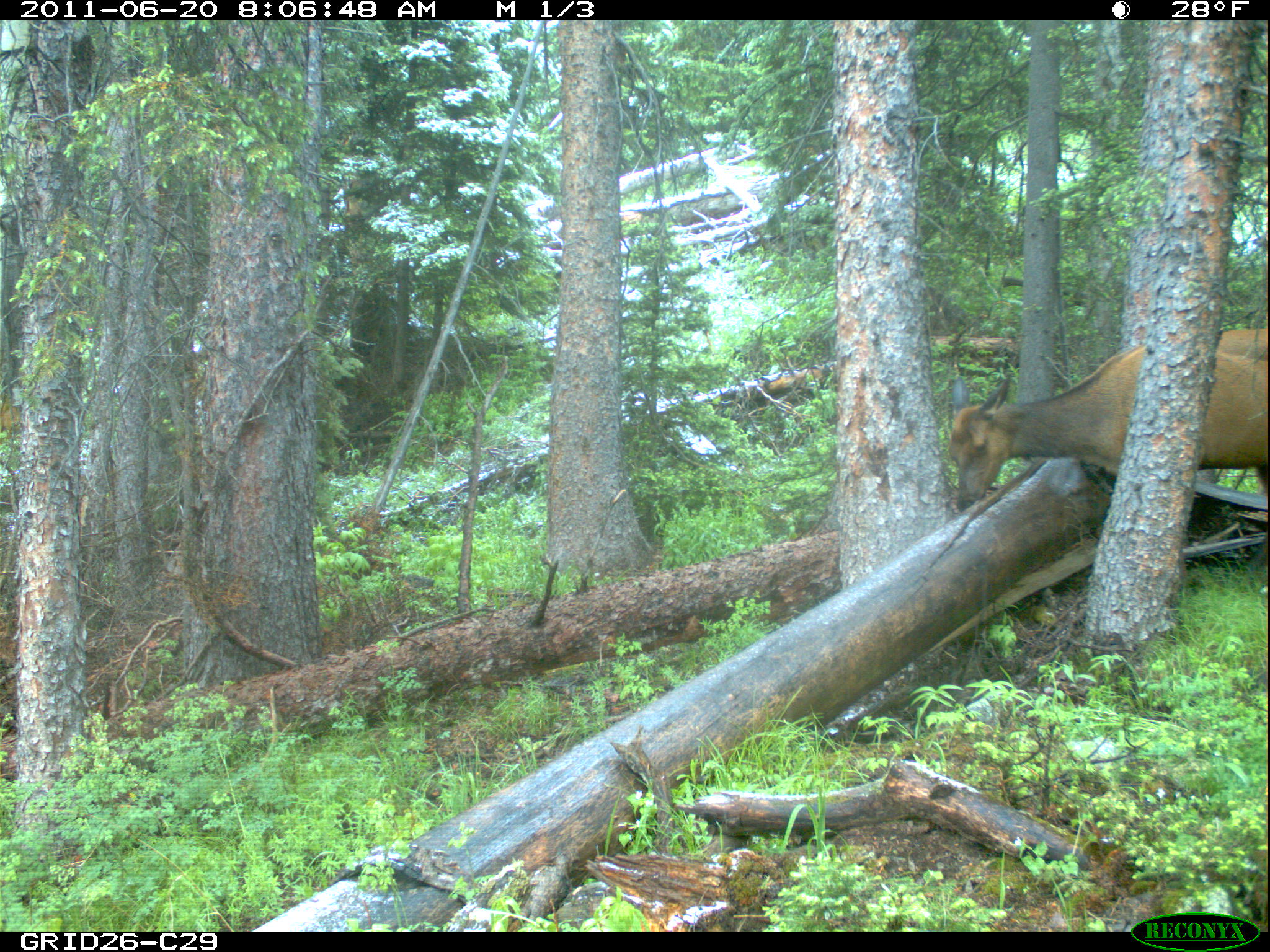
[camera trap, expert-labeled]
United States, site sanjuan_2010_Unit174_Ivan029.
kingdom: Animalia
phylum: Chordata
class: Mammalia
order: Artiodactyla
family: Cervidae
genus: Cervus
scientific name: Cervus elaphus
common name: red deer